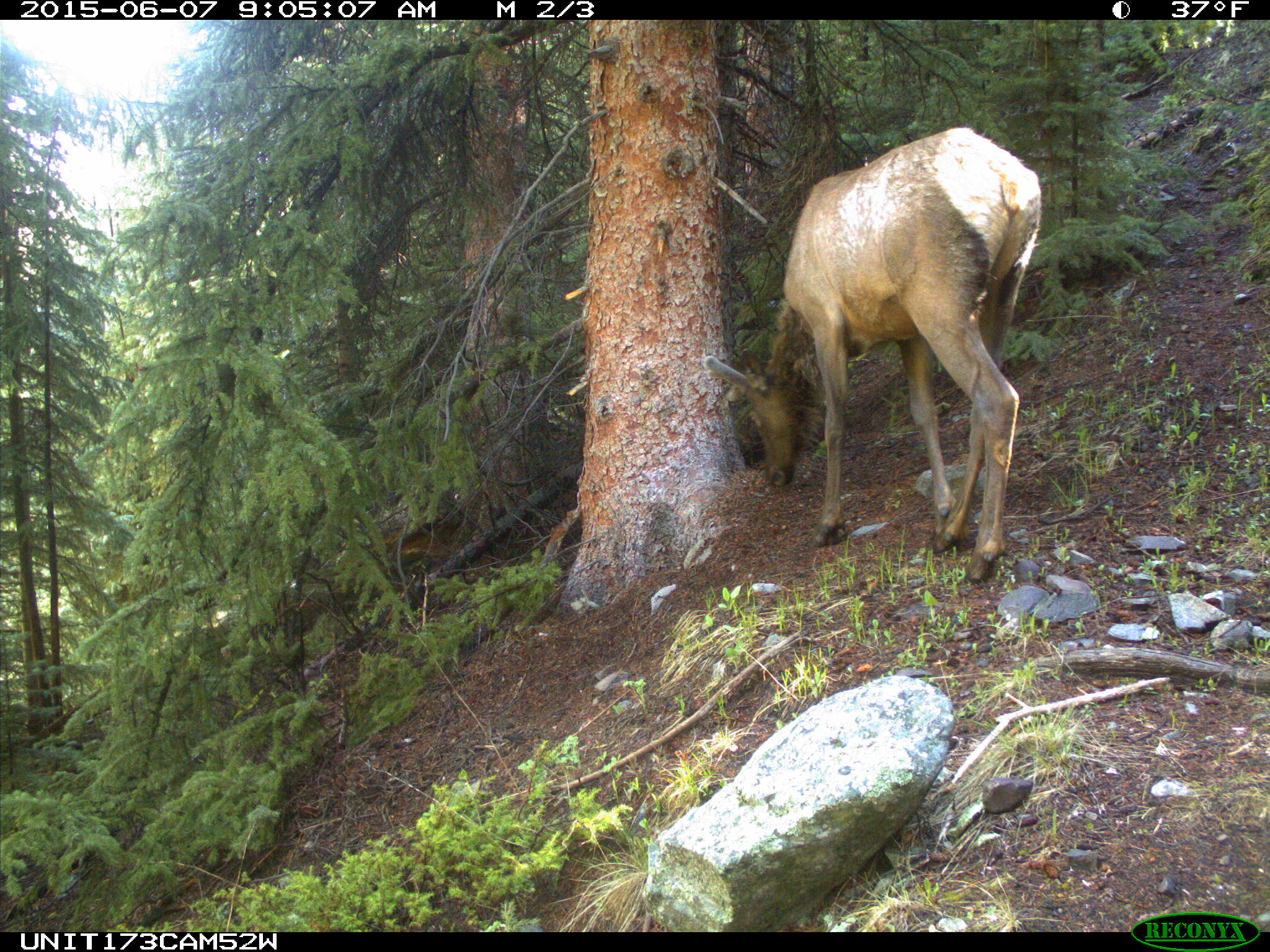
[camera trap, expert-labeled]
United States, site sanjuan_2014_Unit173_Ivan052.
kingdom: Animalia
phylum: Chordata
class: Mammalia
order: Artiodactyla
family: Cervidae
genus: Cervus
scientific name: Cervus elaphus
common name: red deer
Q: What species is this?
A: Cervus elaphus (red deer).